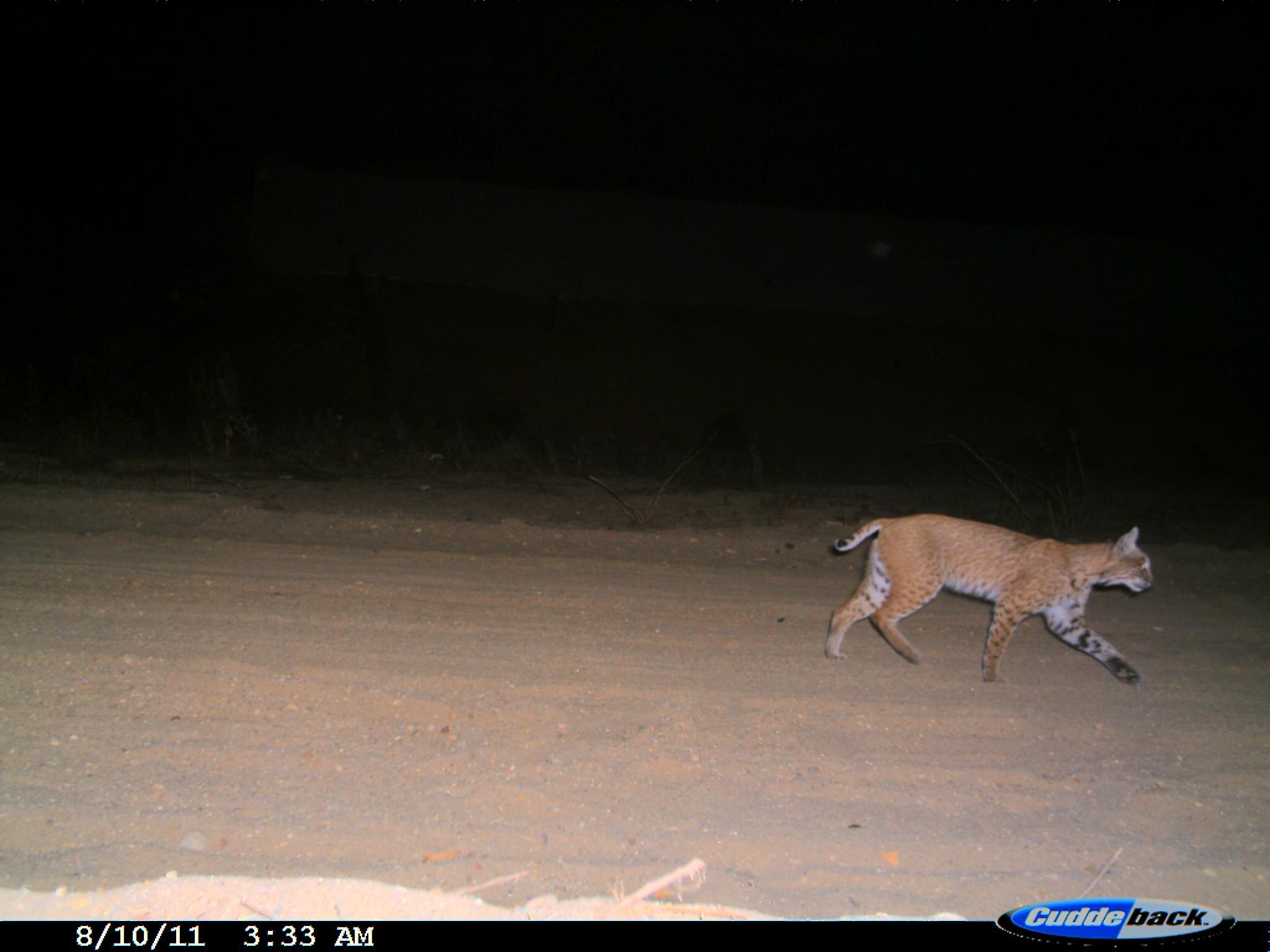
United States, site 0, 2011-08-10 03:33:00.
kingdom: Animalia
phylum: Chordata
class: Mammalia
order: Carnivora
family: Felidae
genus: Lynx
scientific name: Lynx rufus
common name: bobcat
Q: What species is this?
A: Bobcat (Lynx rufus).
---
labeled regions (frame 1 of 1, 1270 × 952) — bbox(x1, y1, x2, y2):
bobcat: bbox(821, 511, 1162, 701)